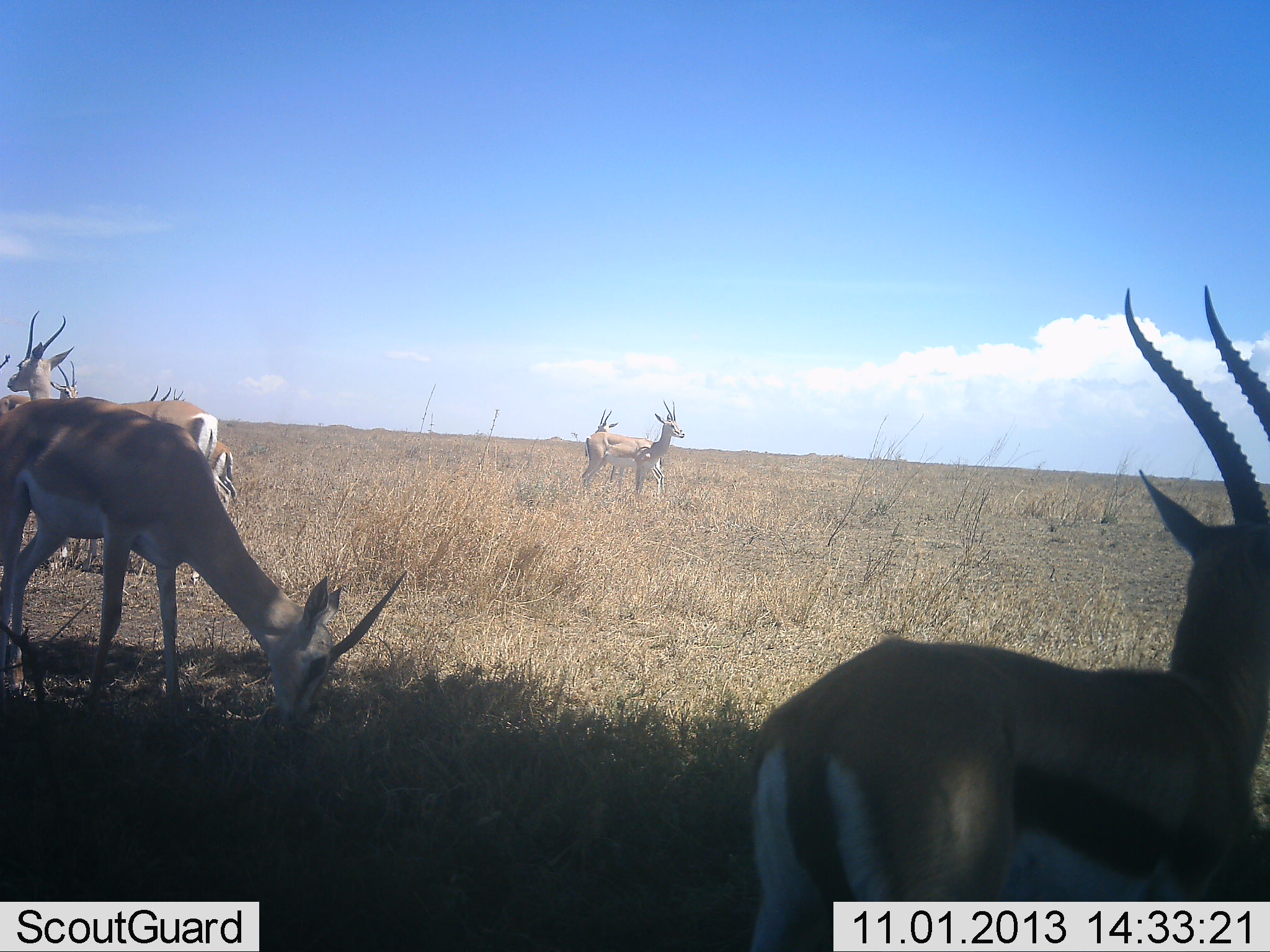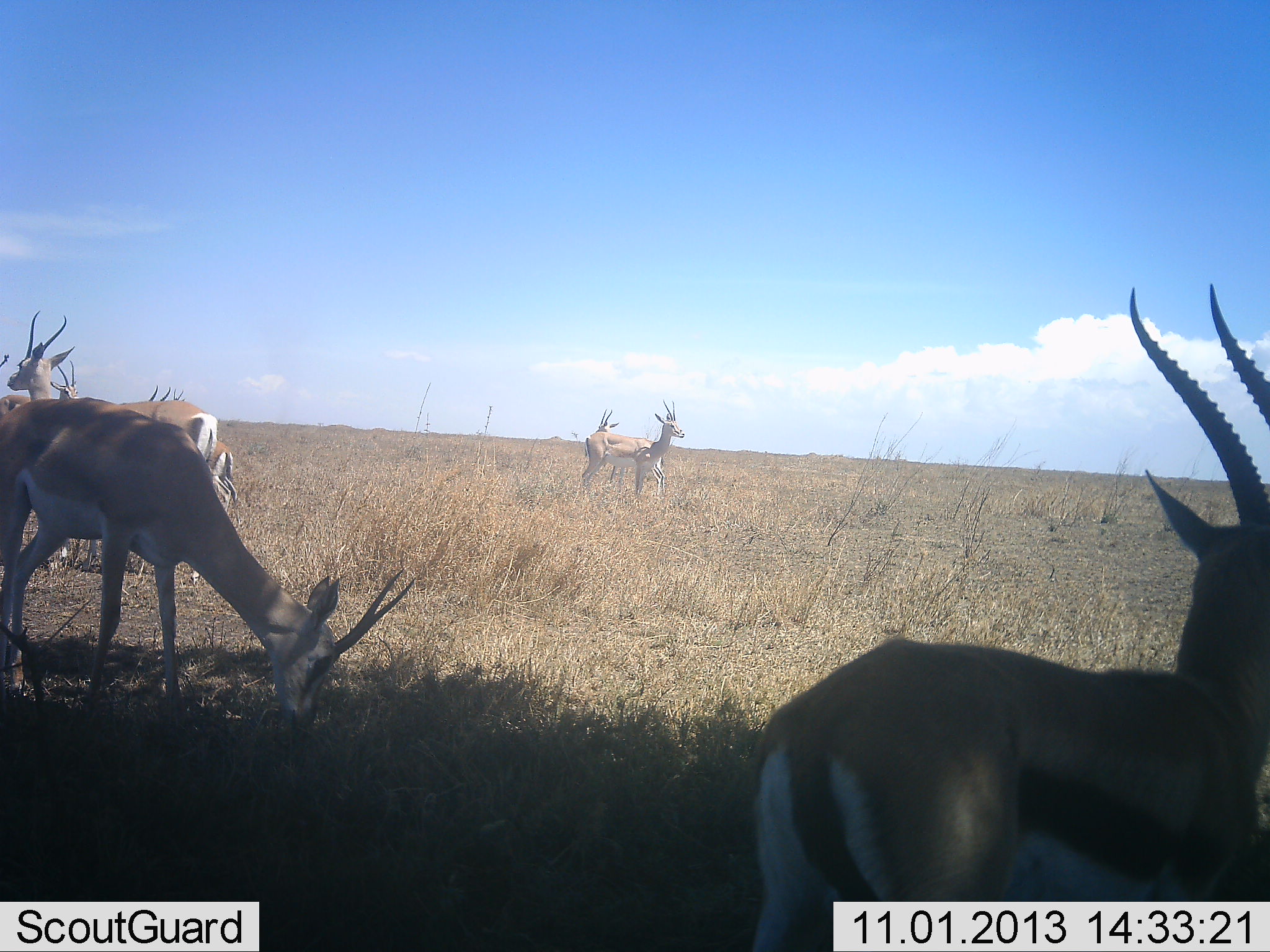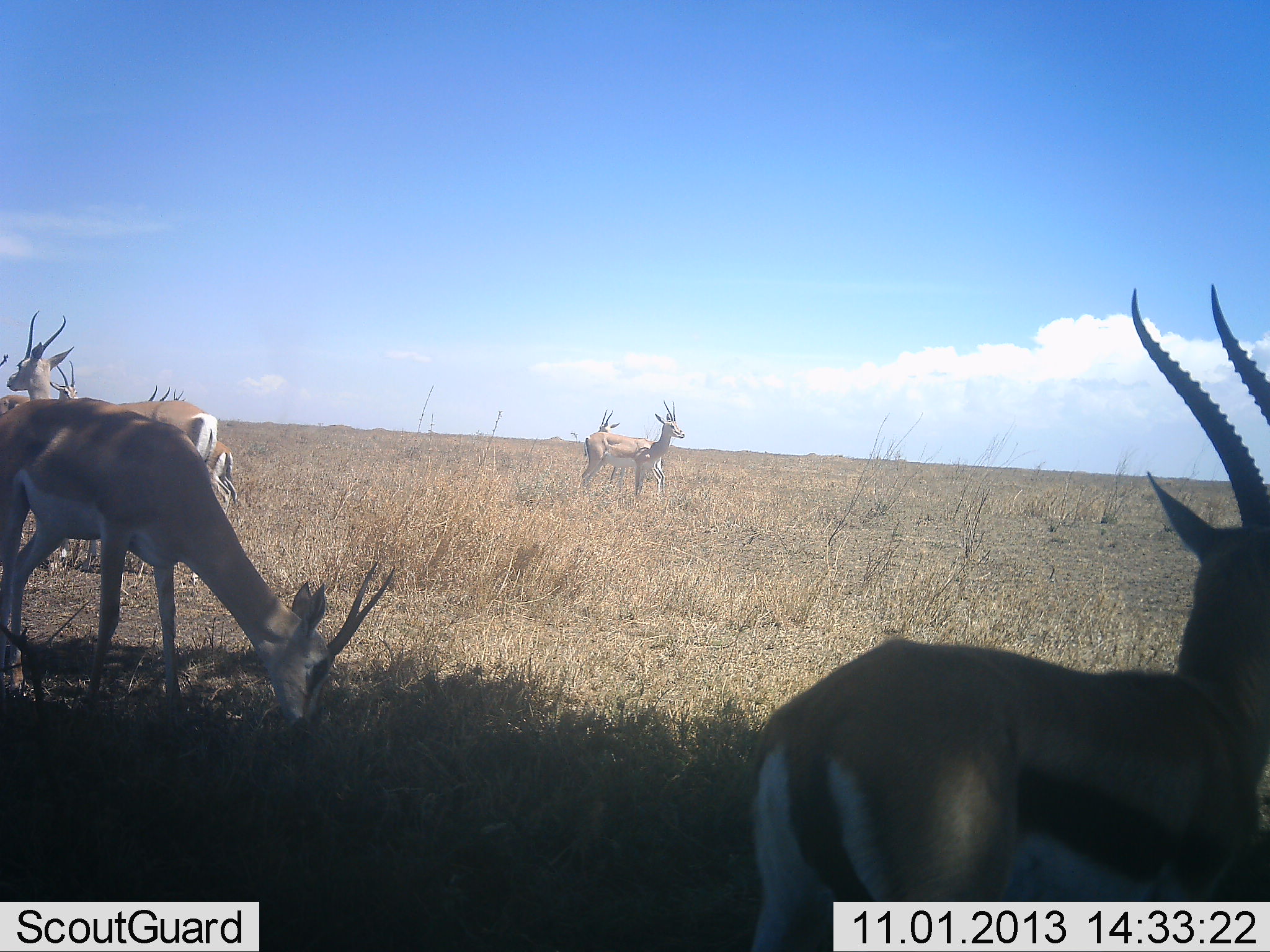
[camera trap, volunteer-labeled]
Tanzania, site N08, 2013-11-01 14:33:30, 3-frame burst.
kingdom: Animalia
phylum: Chordata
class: Mammalia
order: Artiodactyla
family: Bovidae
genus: Eudorcas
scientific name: Eudorcas thomsonii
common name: thomson's gazelle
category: gazellethomsons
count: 6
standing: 84%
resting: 0%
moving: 4%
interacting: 0%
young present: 4%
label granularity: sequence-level